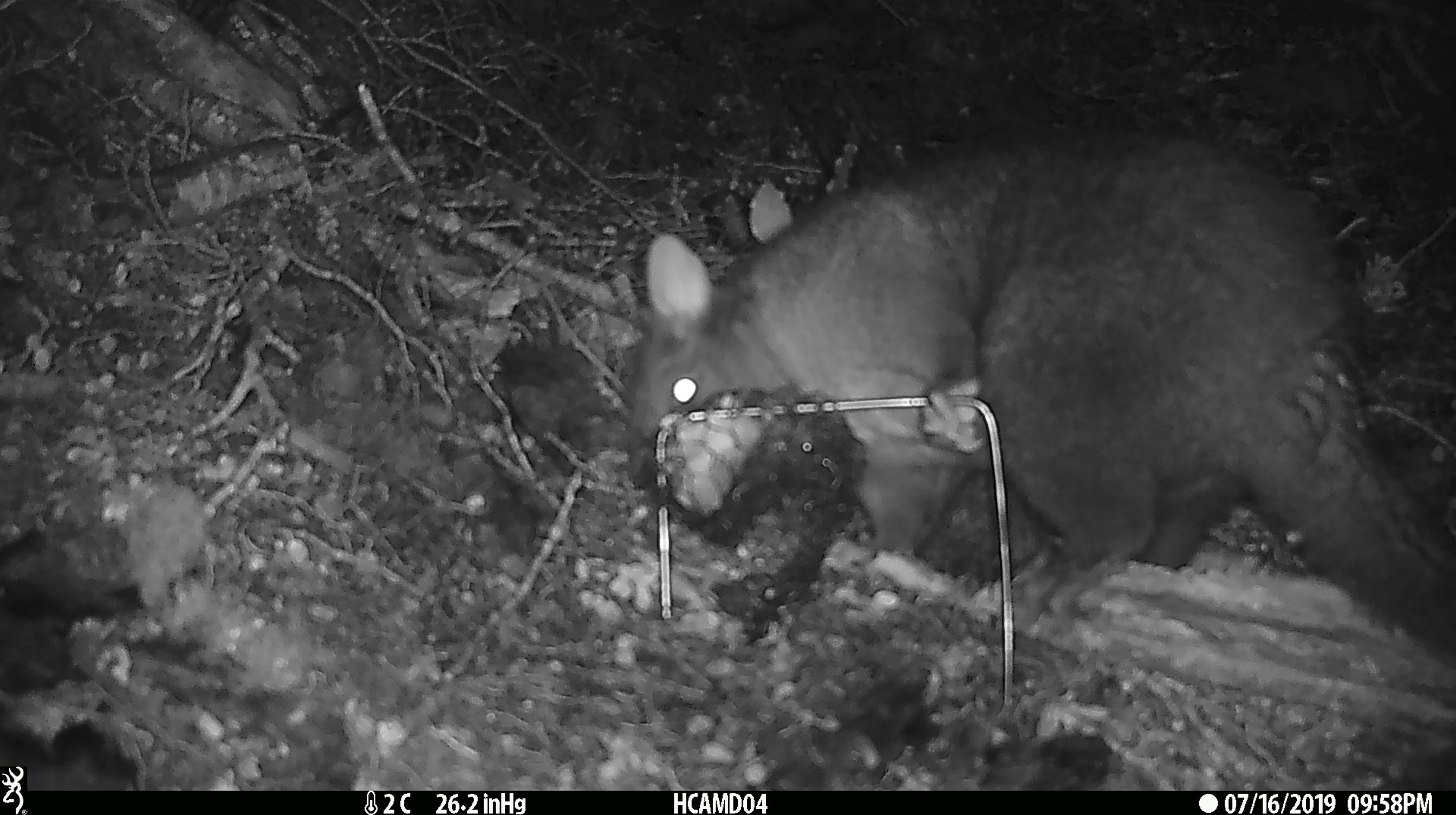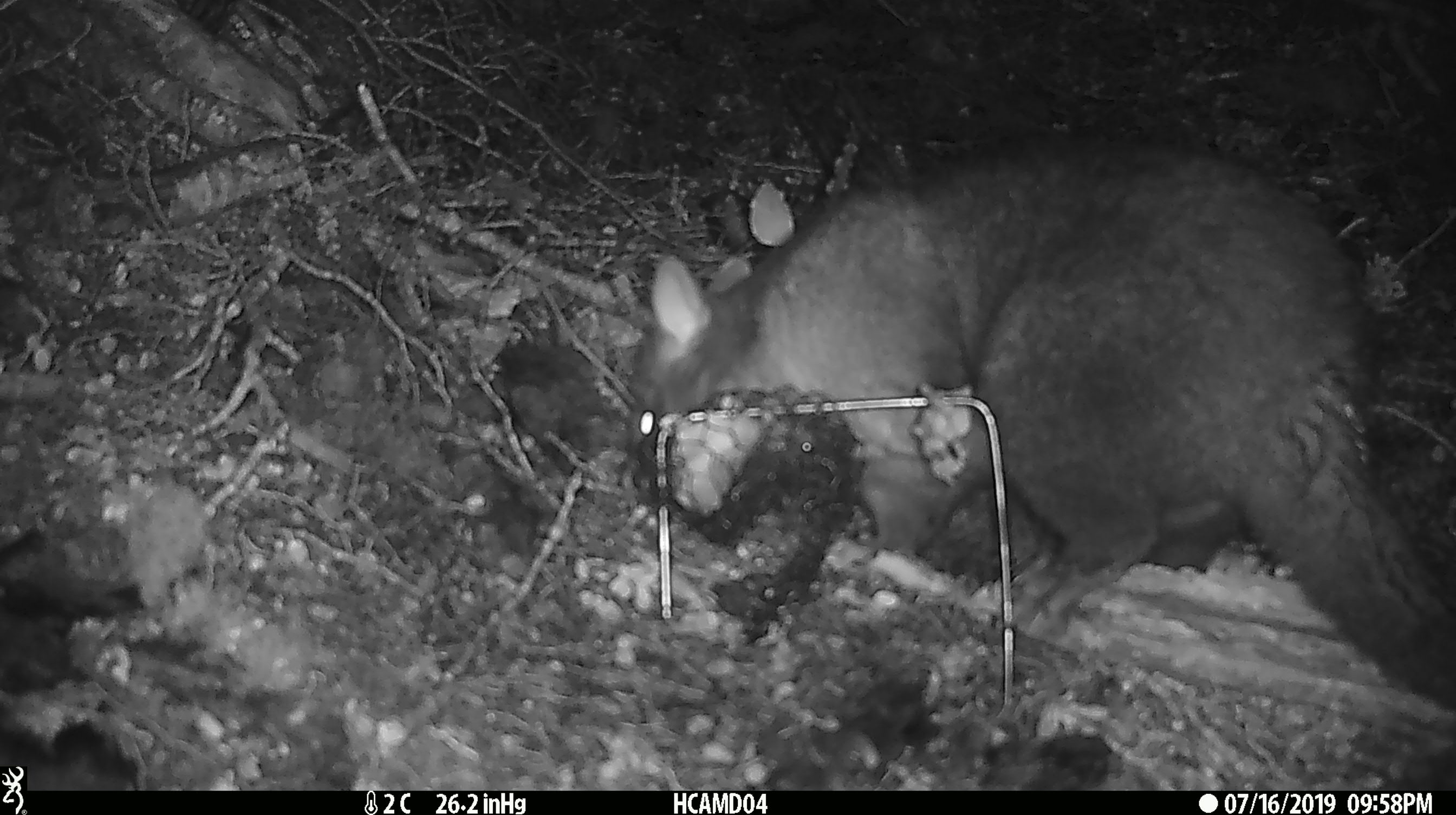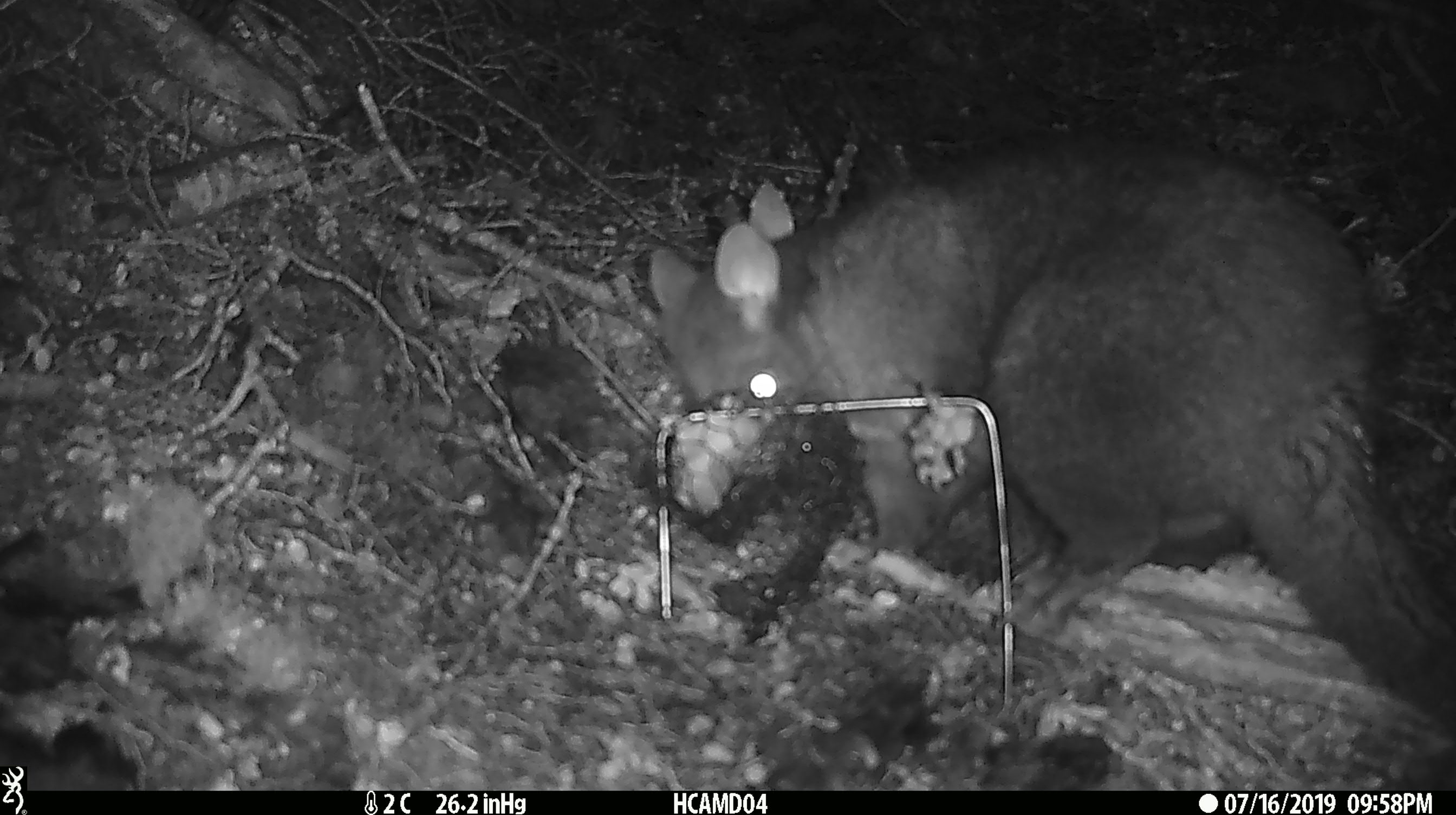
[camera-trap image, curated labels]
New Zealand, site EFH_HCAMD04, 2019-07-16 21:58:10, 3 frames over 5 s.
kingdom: Animalia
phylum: Chordata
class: Mammalia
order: Diprotodontia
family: Phalangeridae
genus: Trichosurus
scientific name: Trichosurus vulpecula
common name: common brushtail possum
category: possum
Possum (common brushtail possum) (Trichosurus vulpecula).